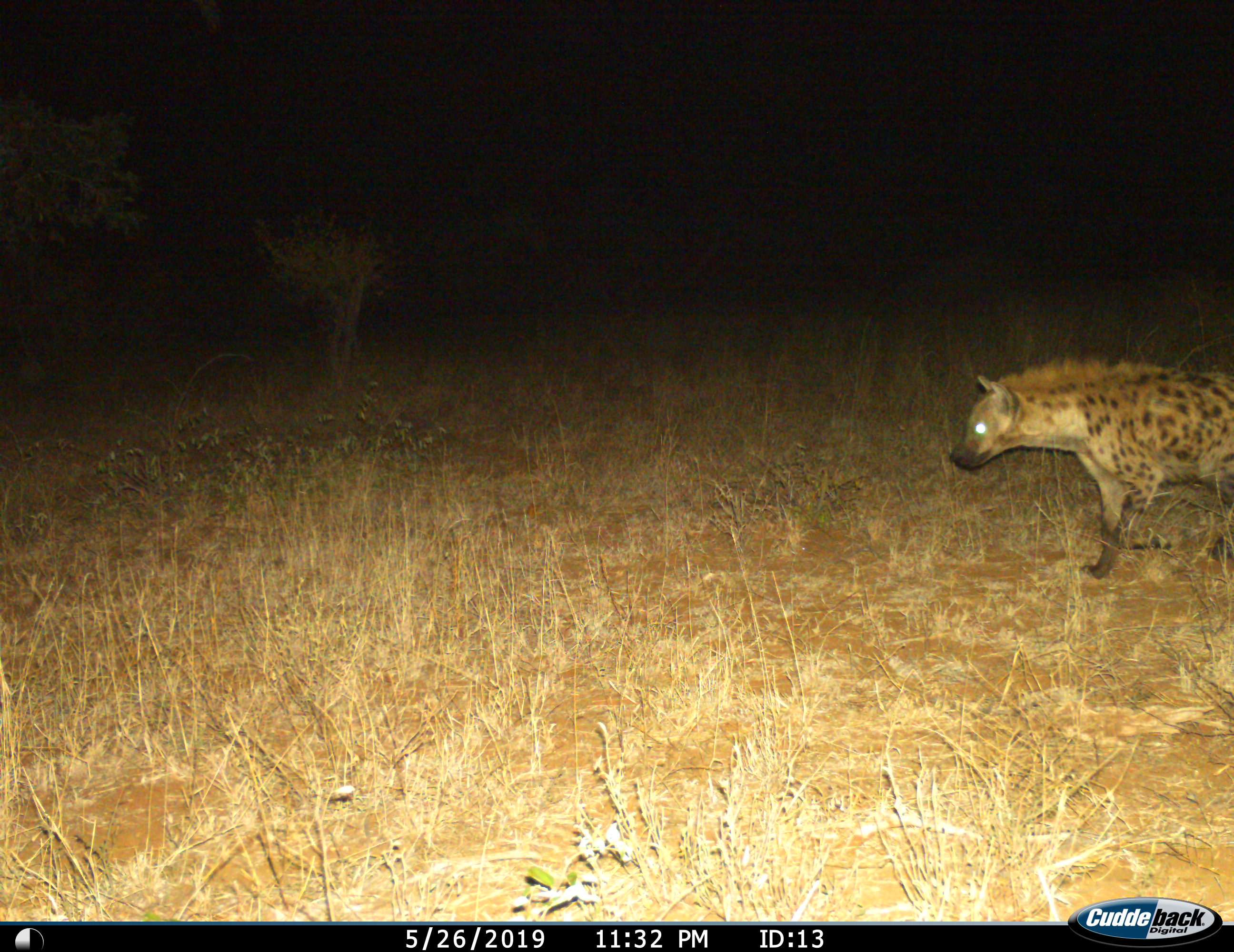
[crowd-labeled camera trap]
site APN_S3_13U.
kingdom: Animalia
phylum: Chordata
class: Mammalia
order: Carnivora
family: Hyaenidae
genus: Crocuta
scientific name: Crocuta crocuta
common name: spotted hyena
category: hyenaspotted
Hyenaspotted (spotted hyena) (Crocuta crocuta), count 1. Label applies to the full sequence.